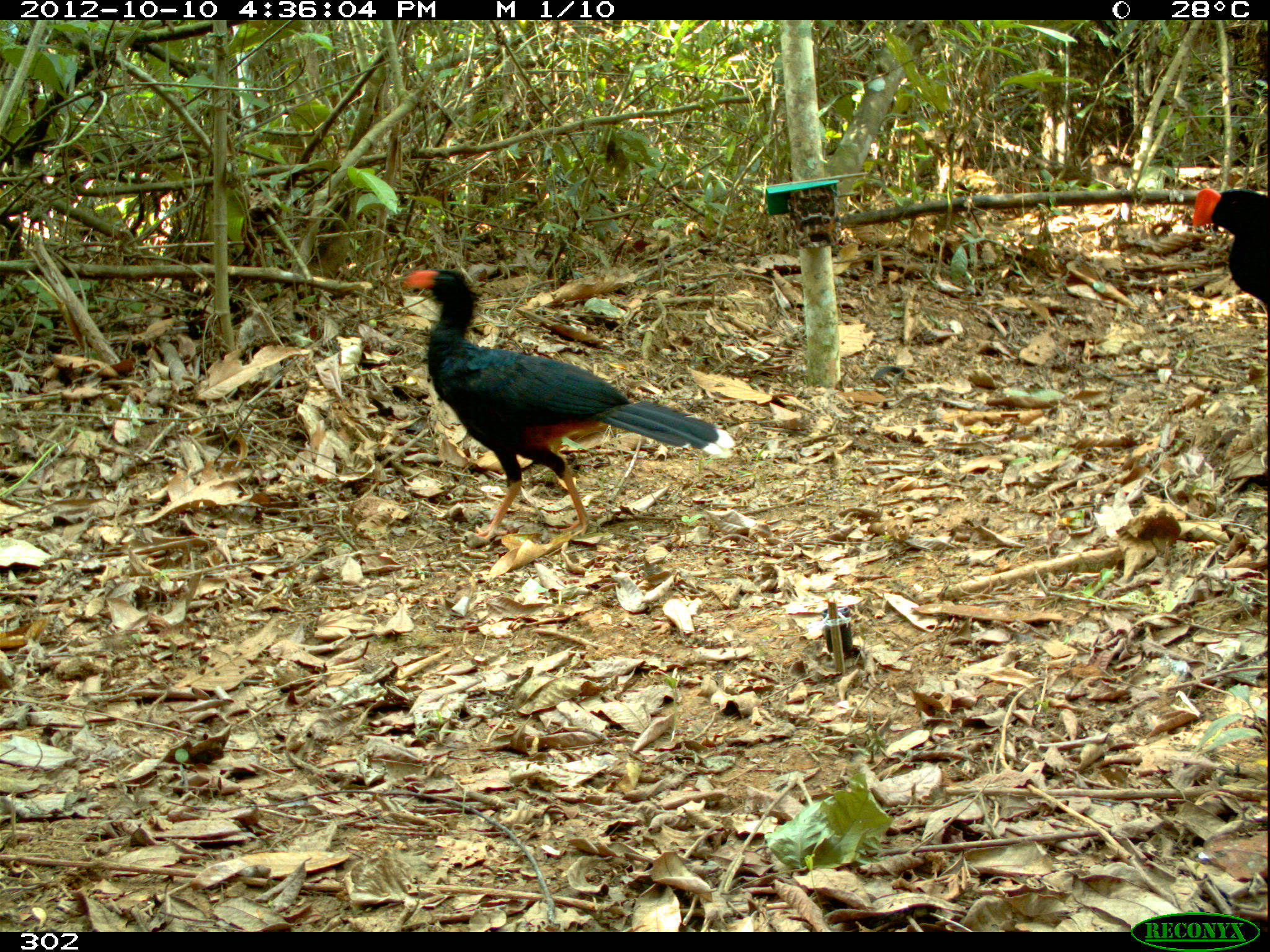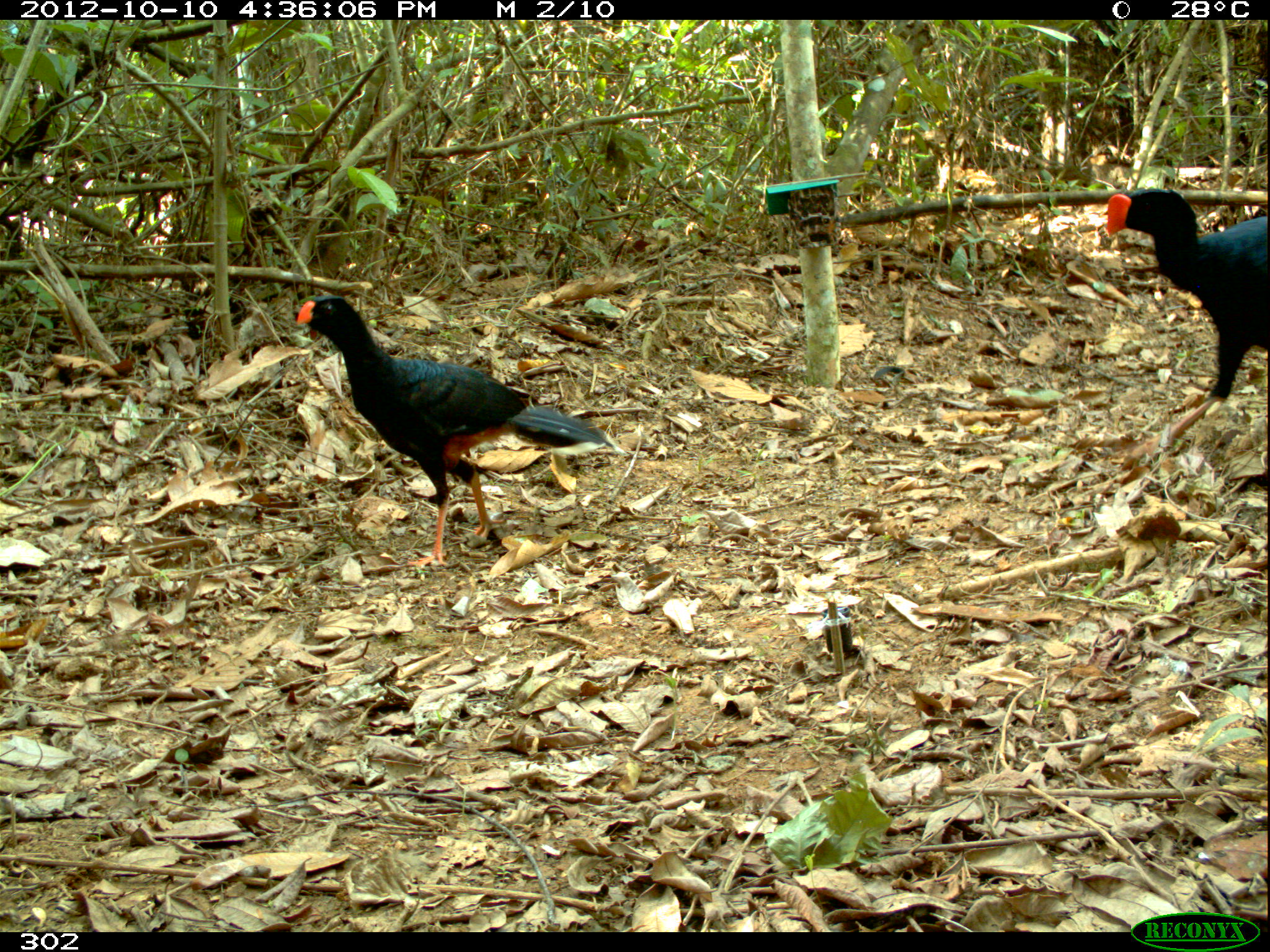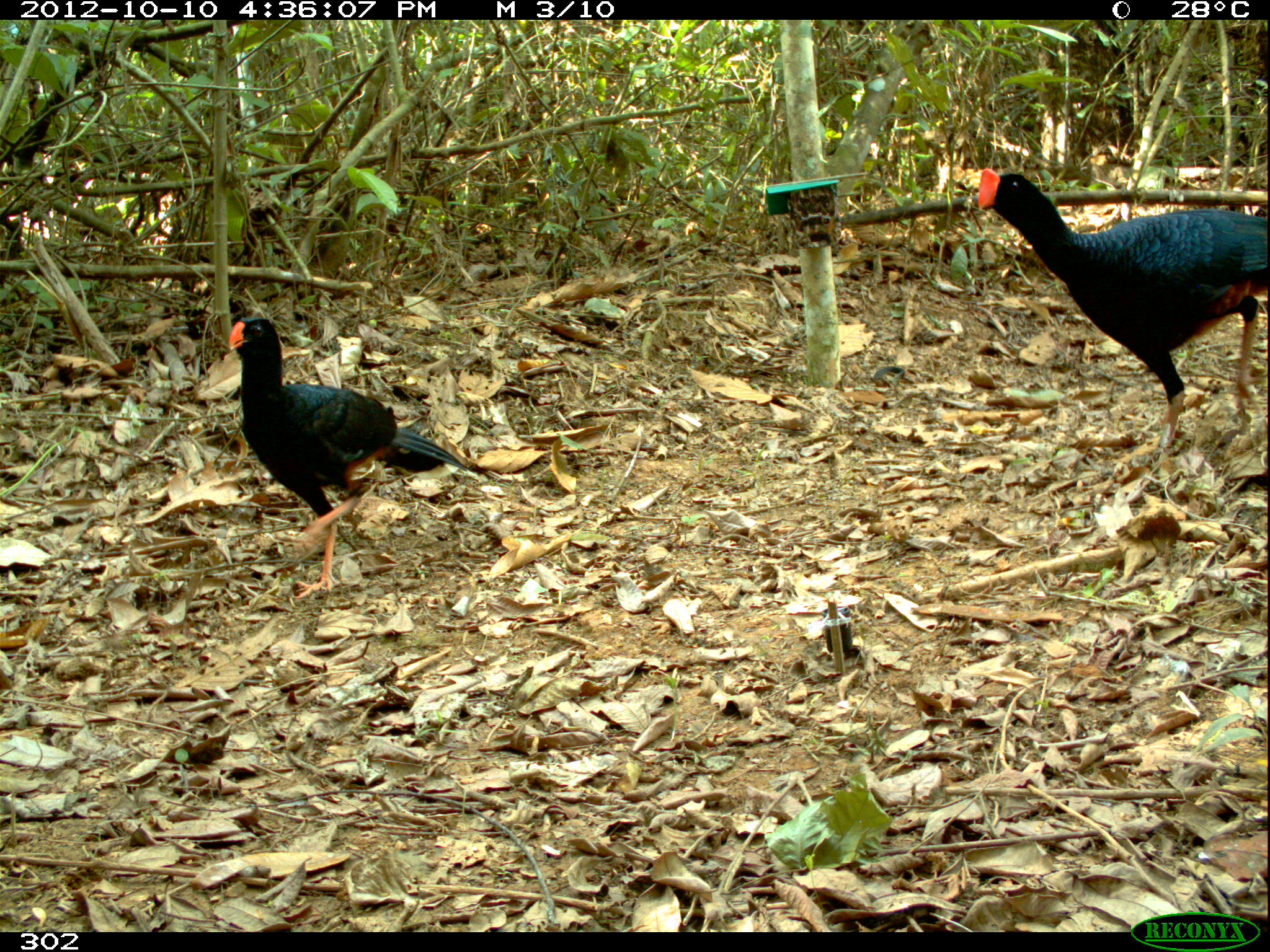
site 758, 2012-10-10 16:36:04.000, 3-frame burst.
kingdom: Animalia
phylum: Chordata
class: Aves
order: Galliformes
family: Cracidae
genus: Mitu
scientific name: Mitu tuberosum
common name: razor-billed curassow